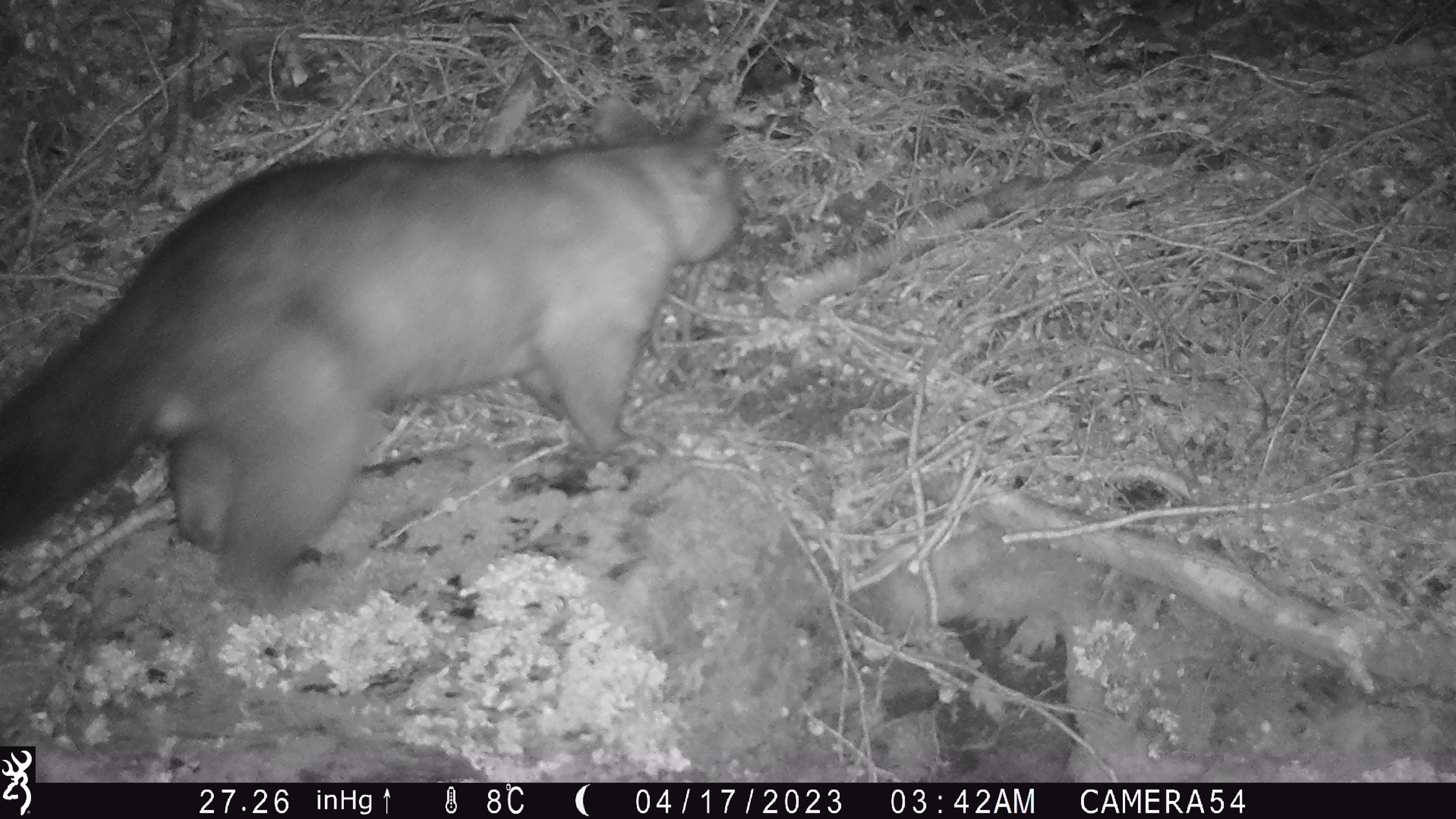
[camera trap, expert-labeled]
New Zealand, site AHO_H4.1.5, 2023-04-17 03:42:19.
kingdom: Animalia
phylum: Chordata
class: Mammalia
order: Carnivora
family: Mustelidae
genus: Mustela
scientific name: Mustela erminea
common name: stoat